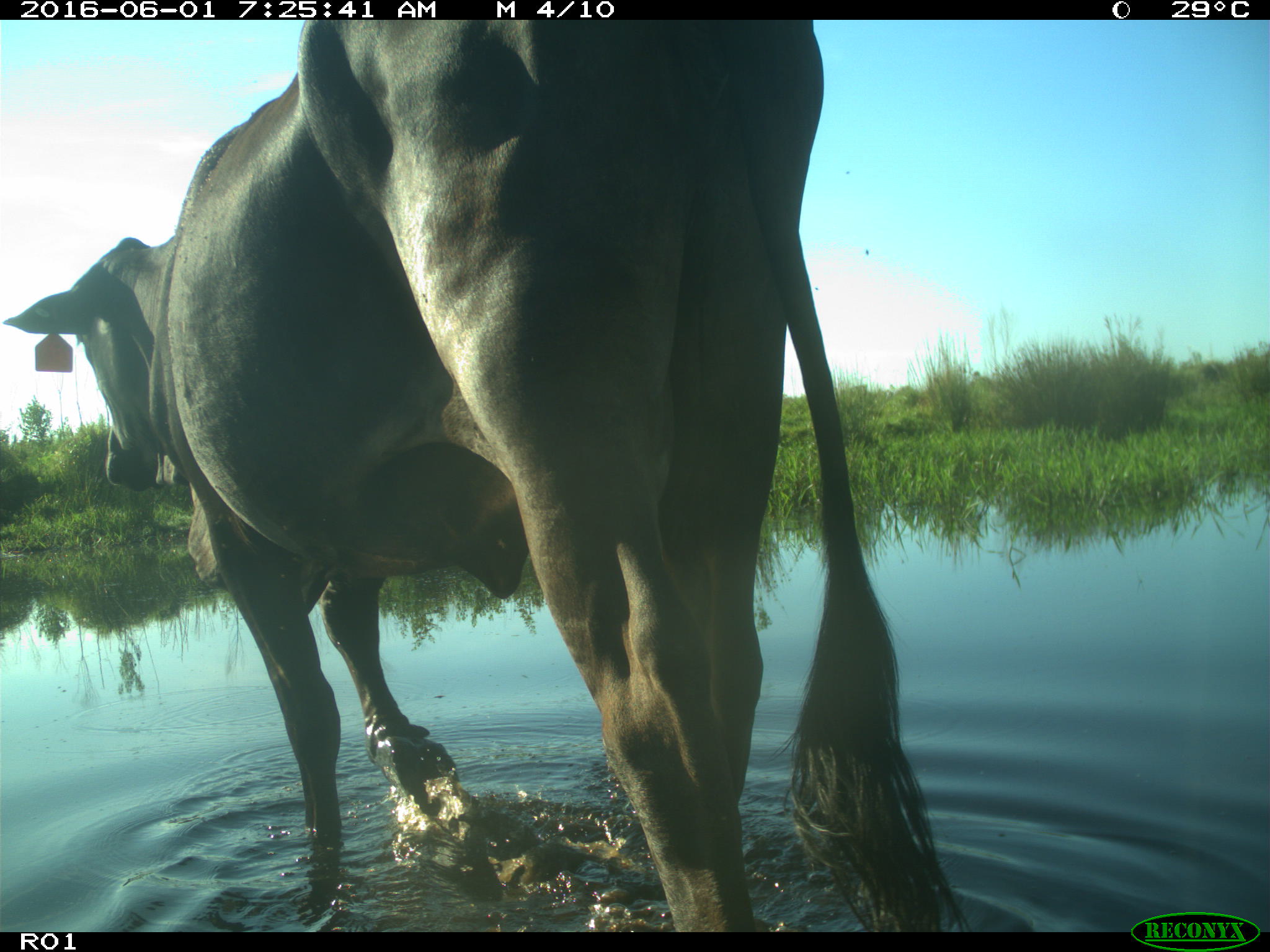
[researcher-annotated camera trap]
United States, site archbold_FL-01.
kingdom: Animalia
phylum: Chordata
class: Mammalia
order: Artiodactyla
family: Bovidae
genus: Bos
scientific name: Bos taurus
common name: domestic cow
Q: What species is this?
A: Bos taurus (domestic cow).